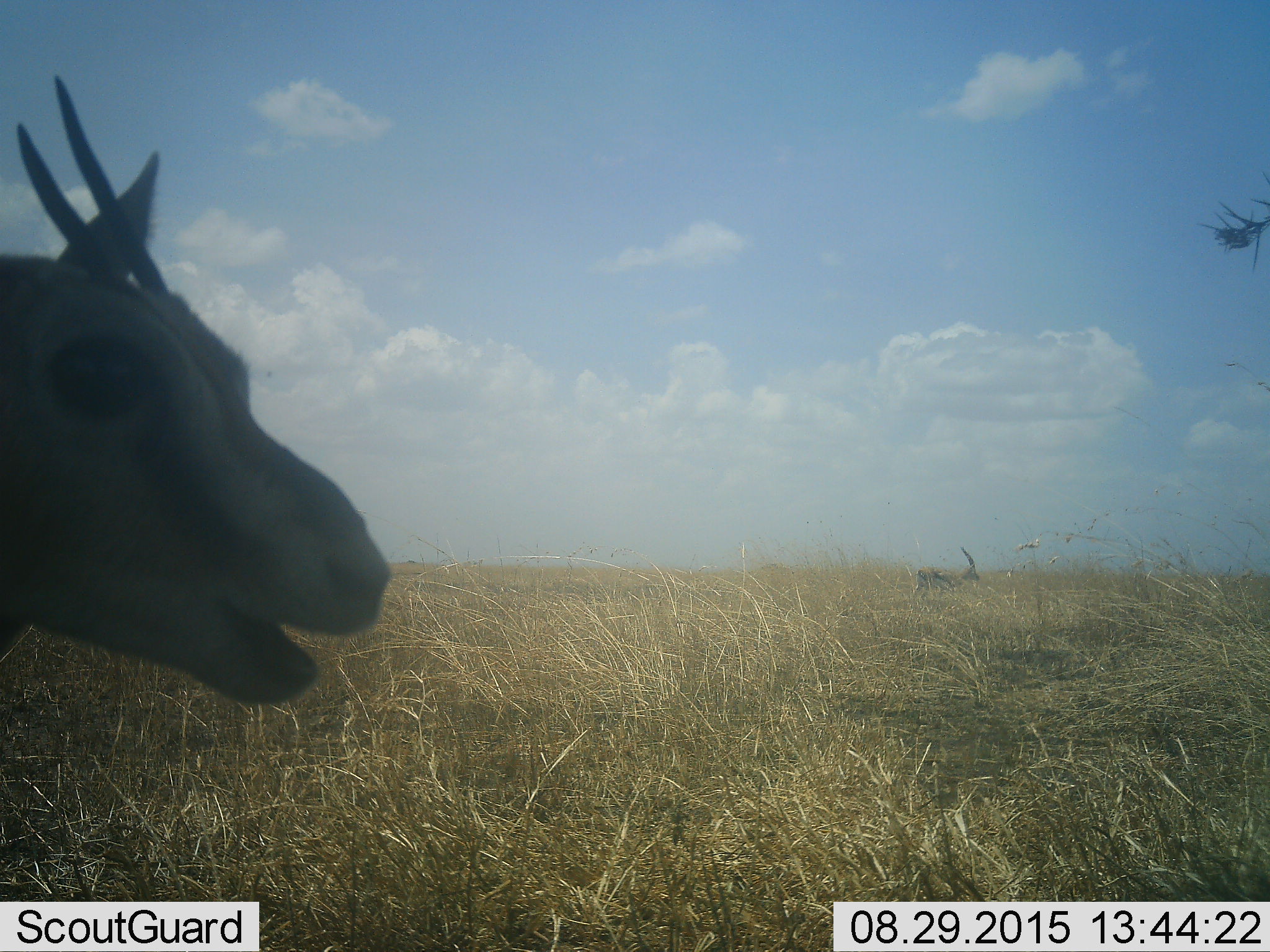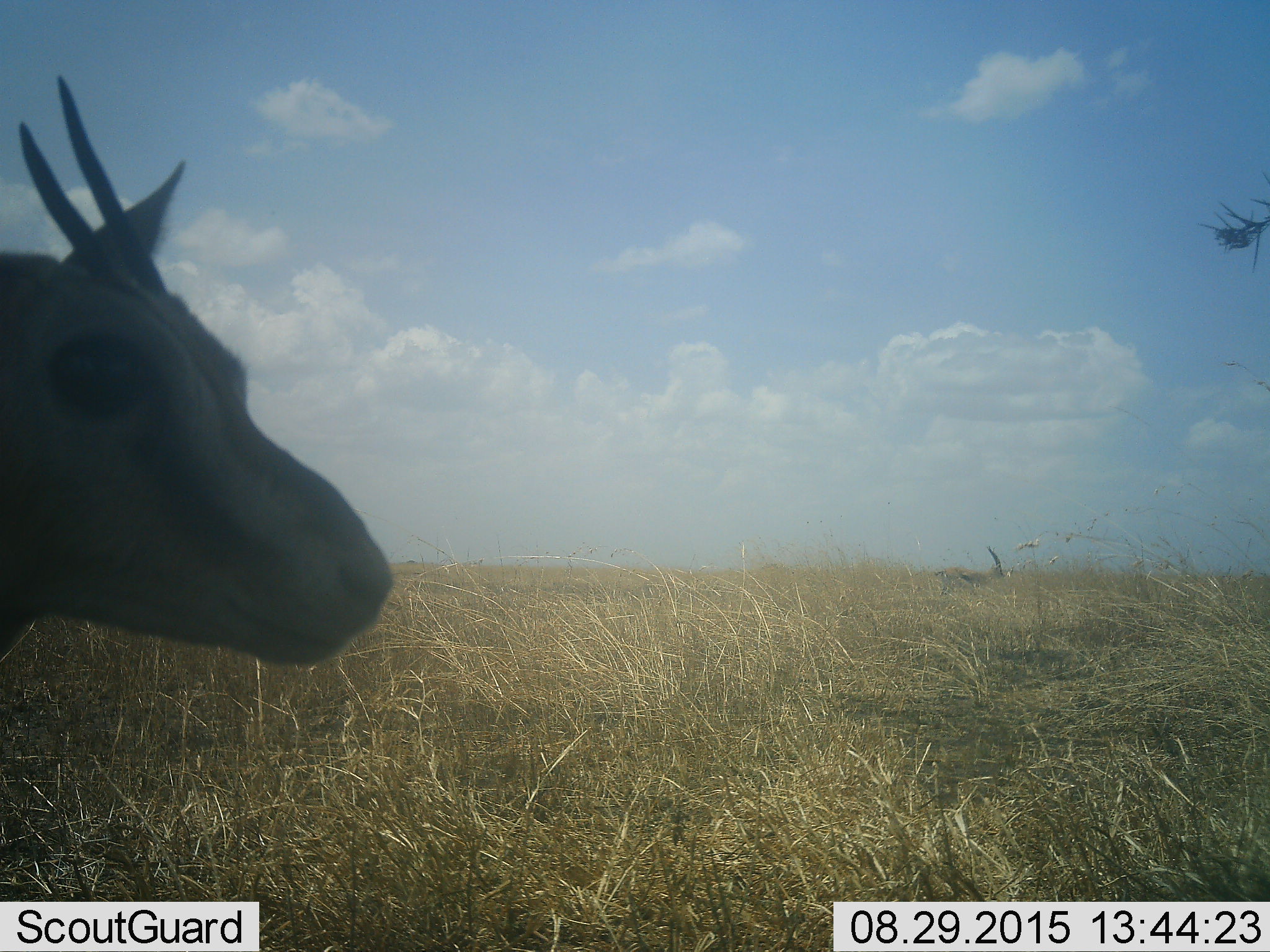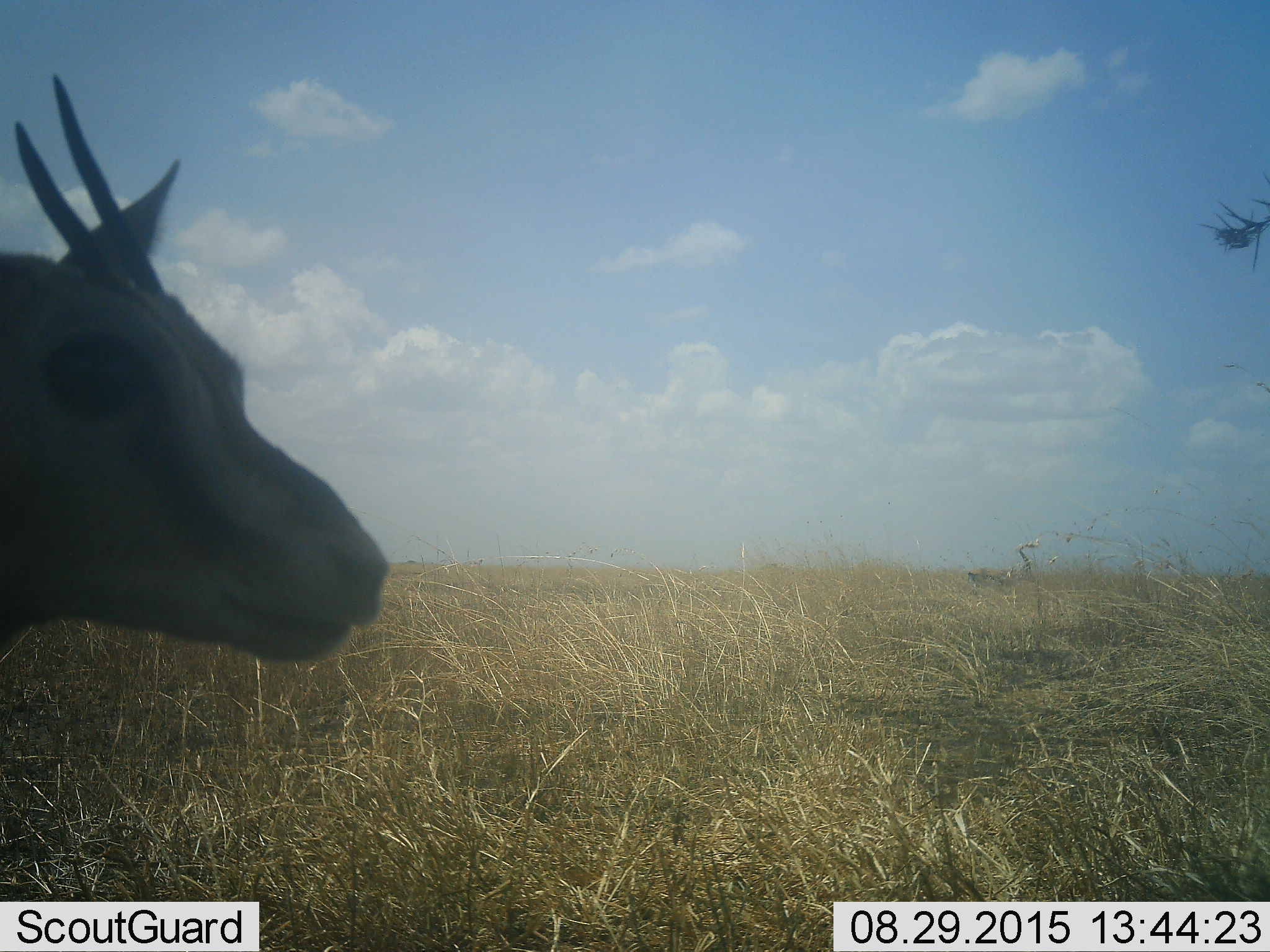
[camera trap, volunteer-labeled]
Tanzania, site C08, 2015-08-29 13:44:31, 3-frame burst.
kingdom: Animalia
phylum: Chordata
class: Mammalia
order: Artiodactyla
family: Bovidae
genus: Eudorcas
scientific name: Eudorcas thomsonii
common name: thomson's gazelle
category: gazellethomsons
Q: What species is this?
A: Gazellethomsons (thomson's gazelle) (Eudorcas thomsonii).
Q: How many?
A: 2.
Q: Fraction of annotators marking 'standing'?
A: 79%.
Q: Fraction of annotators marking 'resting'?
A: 0%.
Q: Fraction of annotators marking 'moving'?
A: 57%.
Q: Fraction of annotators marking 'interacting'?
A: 0%.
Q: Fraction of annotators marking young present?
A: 0%.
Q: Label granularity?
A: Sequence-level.